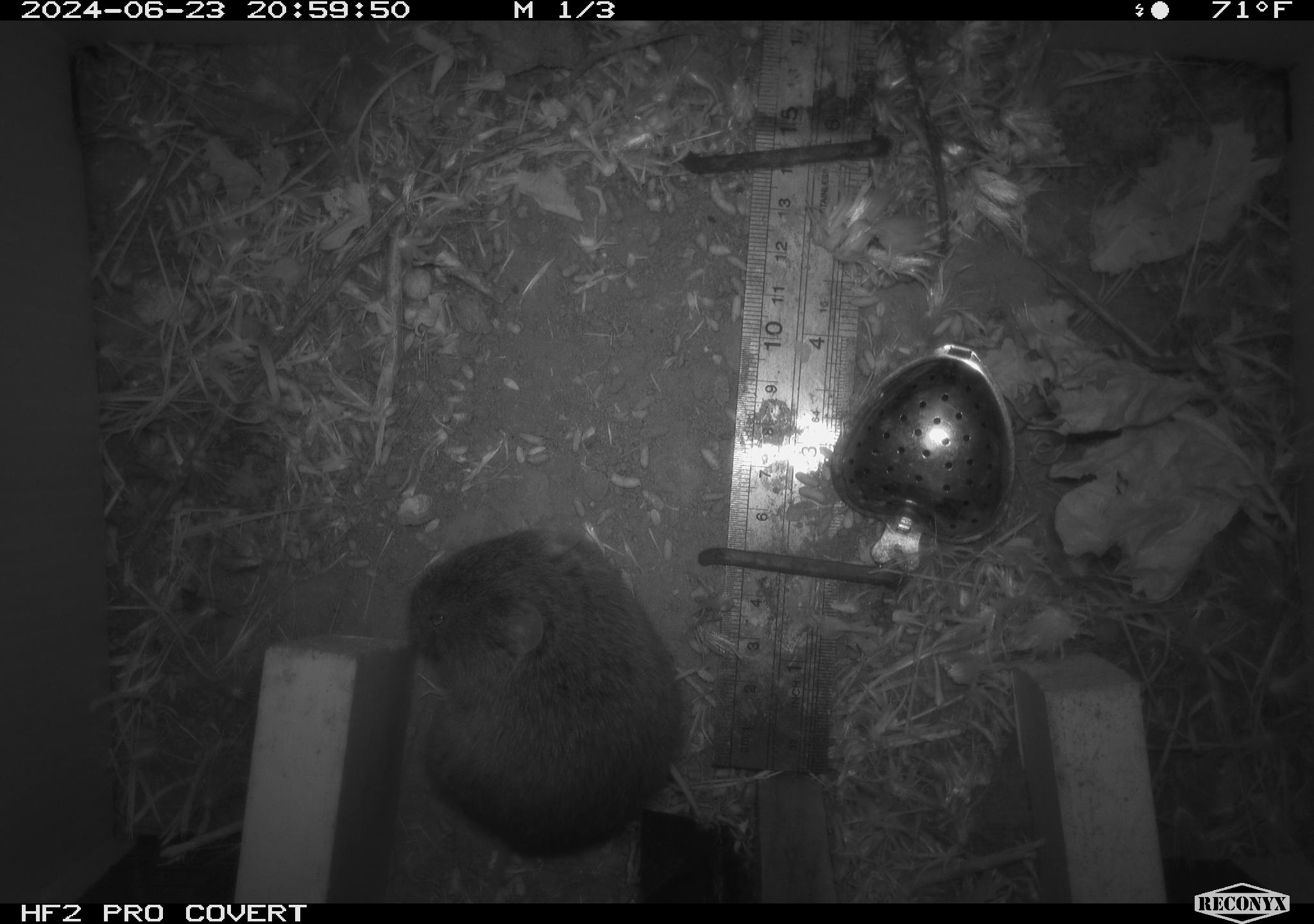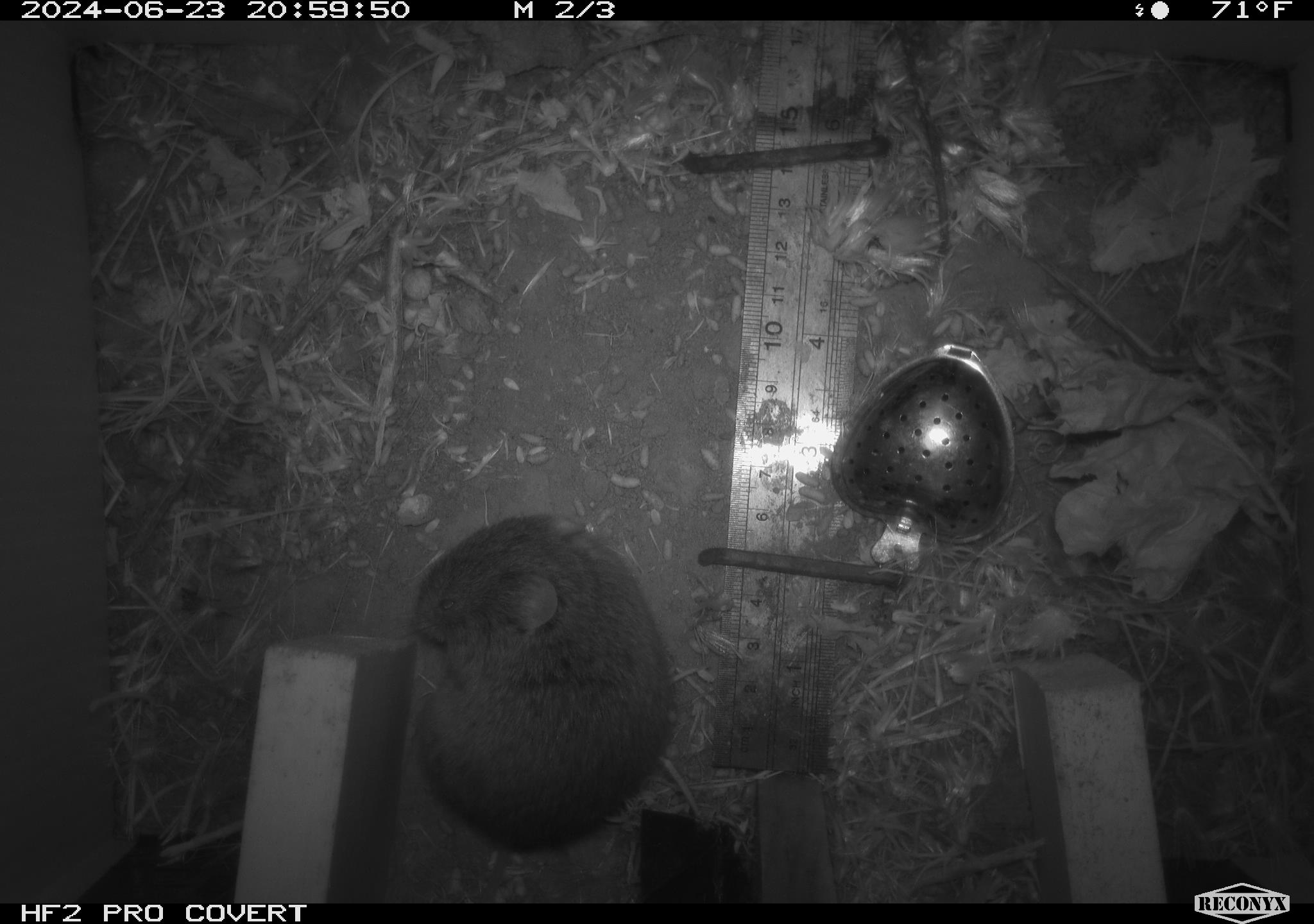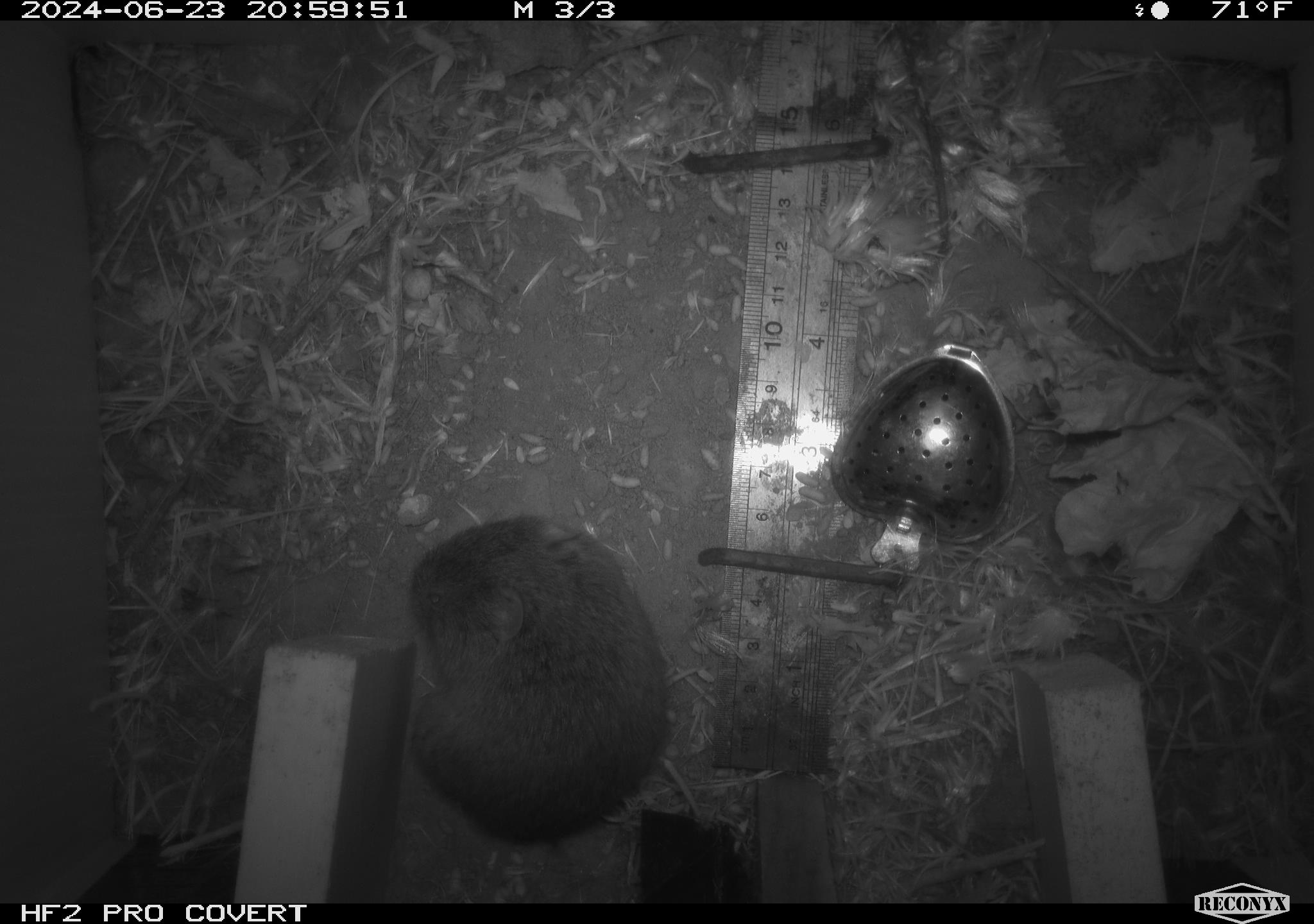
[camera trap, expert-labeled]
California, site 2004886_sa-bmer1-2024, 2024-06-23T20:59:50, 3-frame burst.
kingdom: Animalia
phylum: Chordata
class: Mammalia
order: Rodentia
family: Cricetidae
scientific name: Cricetidae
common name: hamsters, voles, lemmings, and allies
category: cricetidae family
Cricetidae family (hamsters, voles, lemmings, and allies) (Cricetidae).